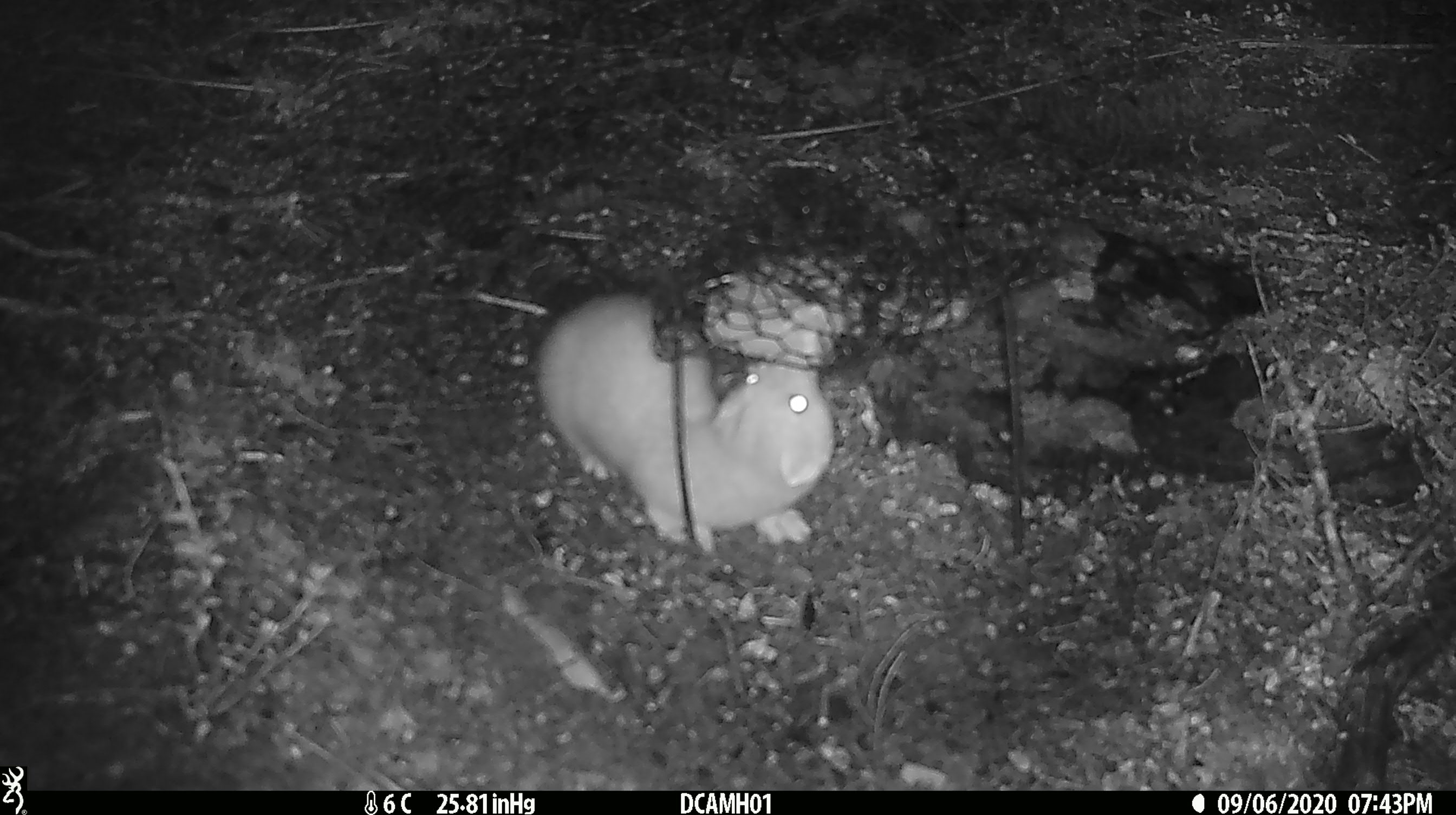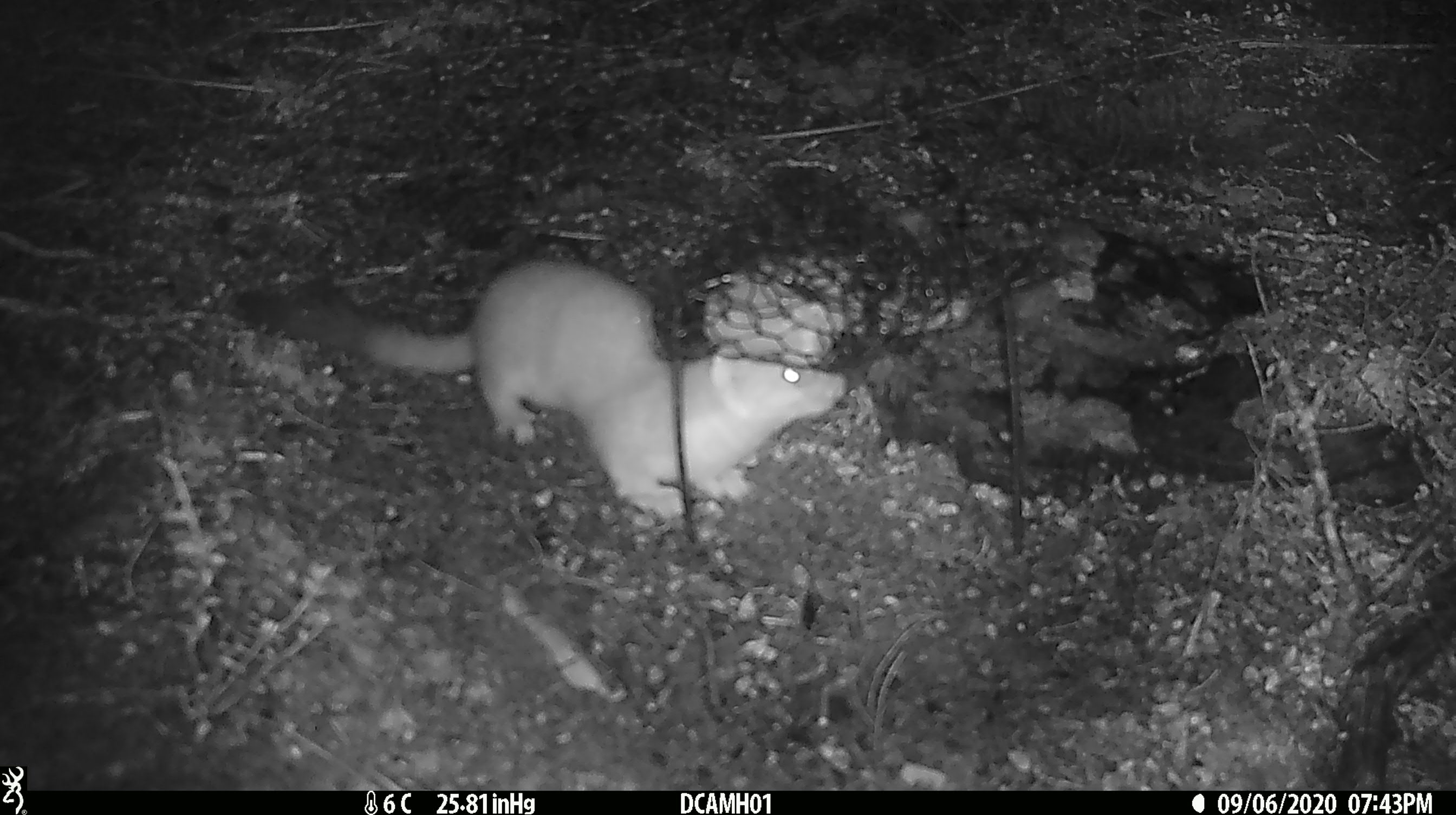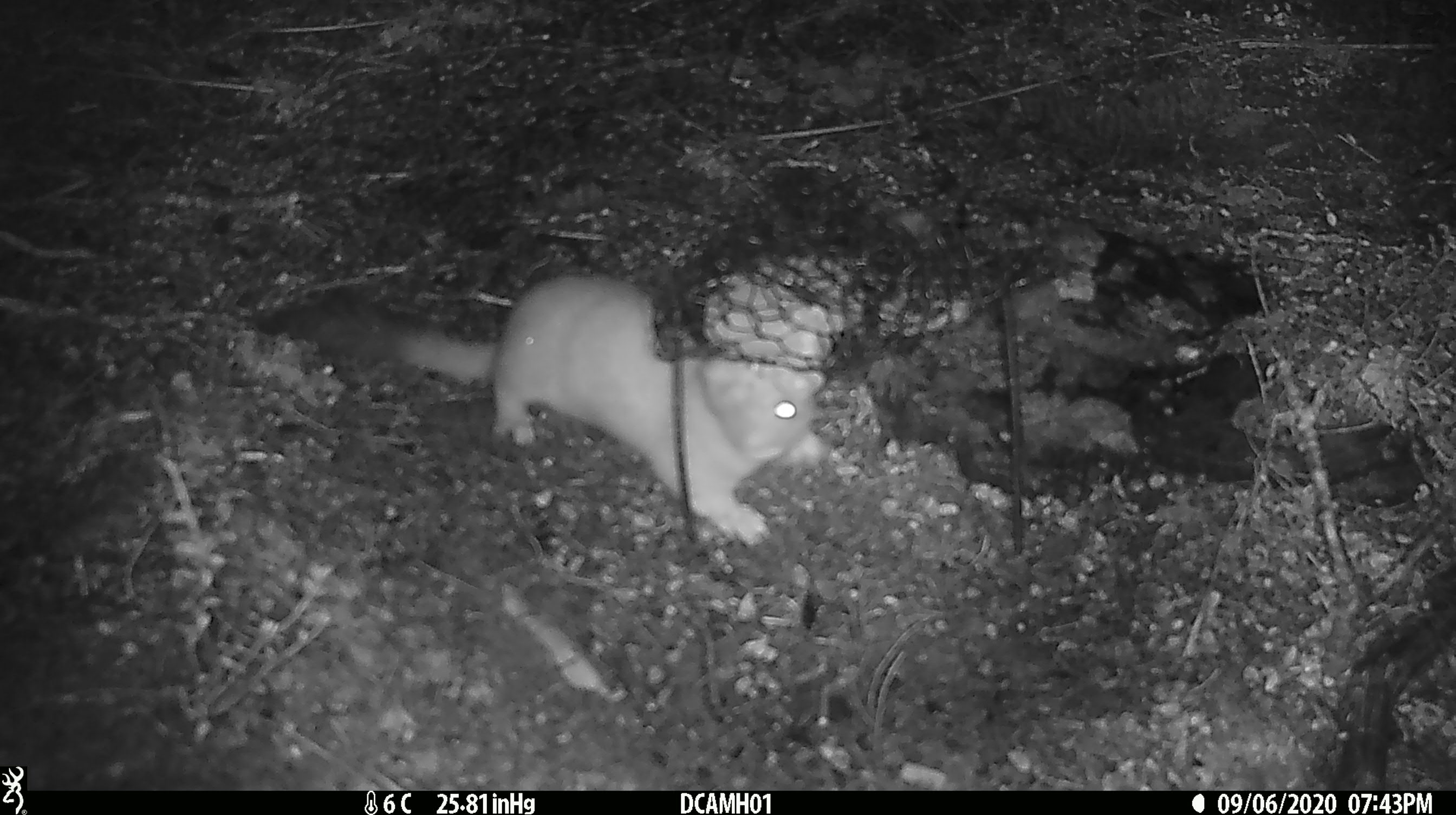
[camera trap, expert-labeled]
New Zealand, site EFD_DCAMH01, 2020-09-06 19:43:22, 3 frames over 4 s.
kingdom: Animalia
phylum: Chordata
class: Mammalia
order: Carnivora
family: Mustelidae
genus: Mustela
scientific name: Mustela erminea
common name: stoat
Stoat (Mustela erminea).